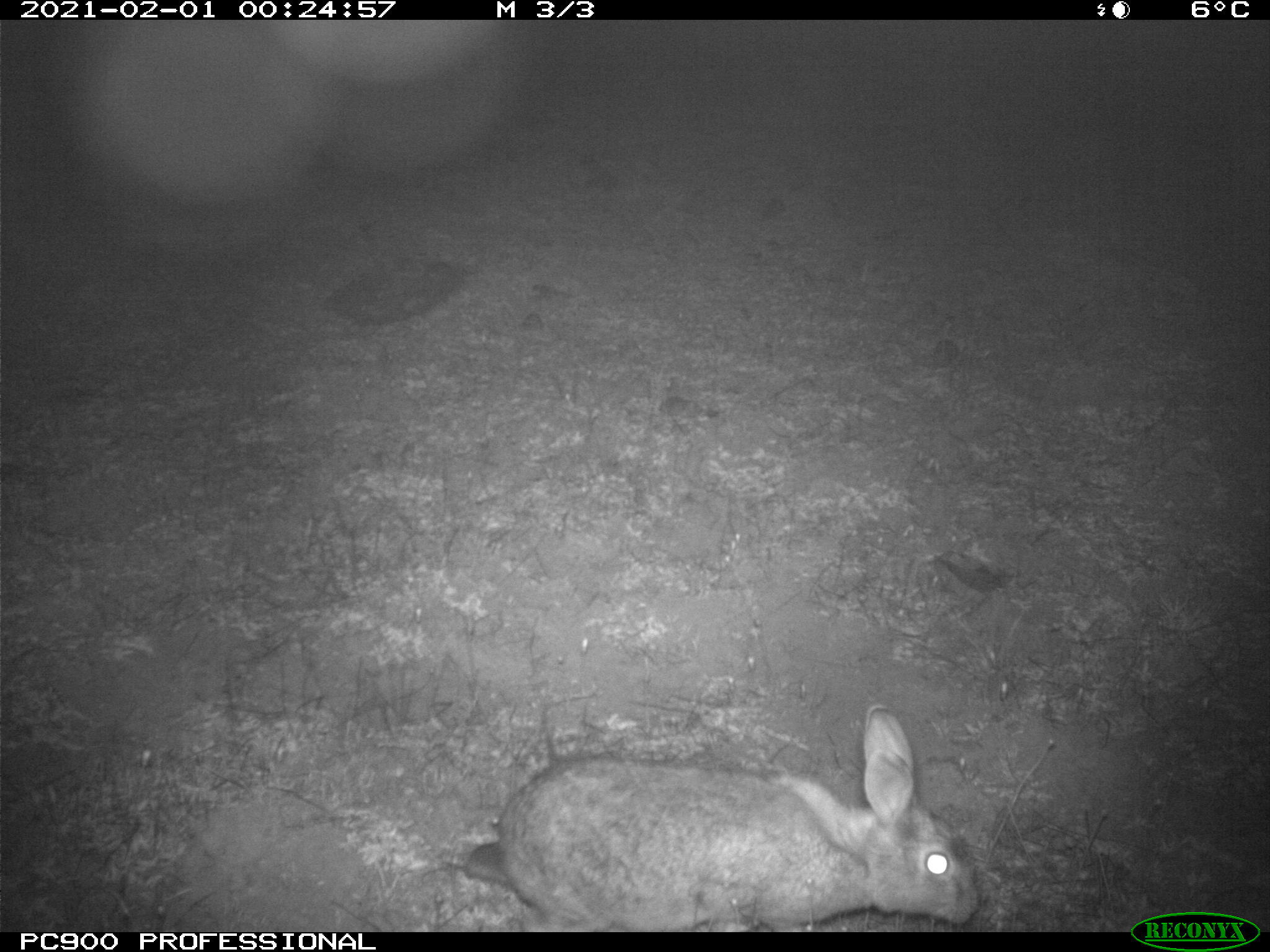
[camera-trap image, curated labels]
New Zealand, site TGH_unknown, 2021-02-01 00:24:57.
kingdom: Animalia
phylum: Chordata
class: Mammalia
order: Lagomorpha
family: Leporidae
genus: Oryctolagus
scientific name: Oryctolagus cuniculus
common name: european rabbit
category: rabbit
Rabbit (european rabbit) (Oryctolagus cuniculus).